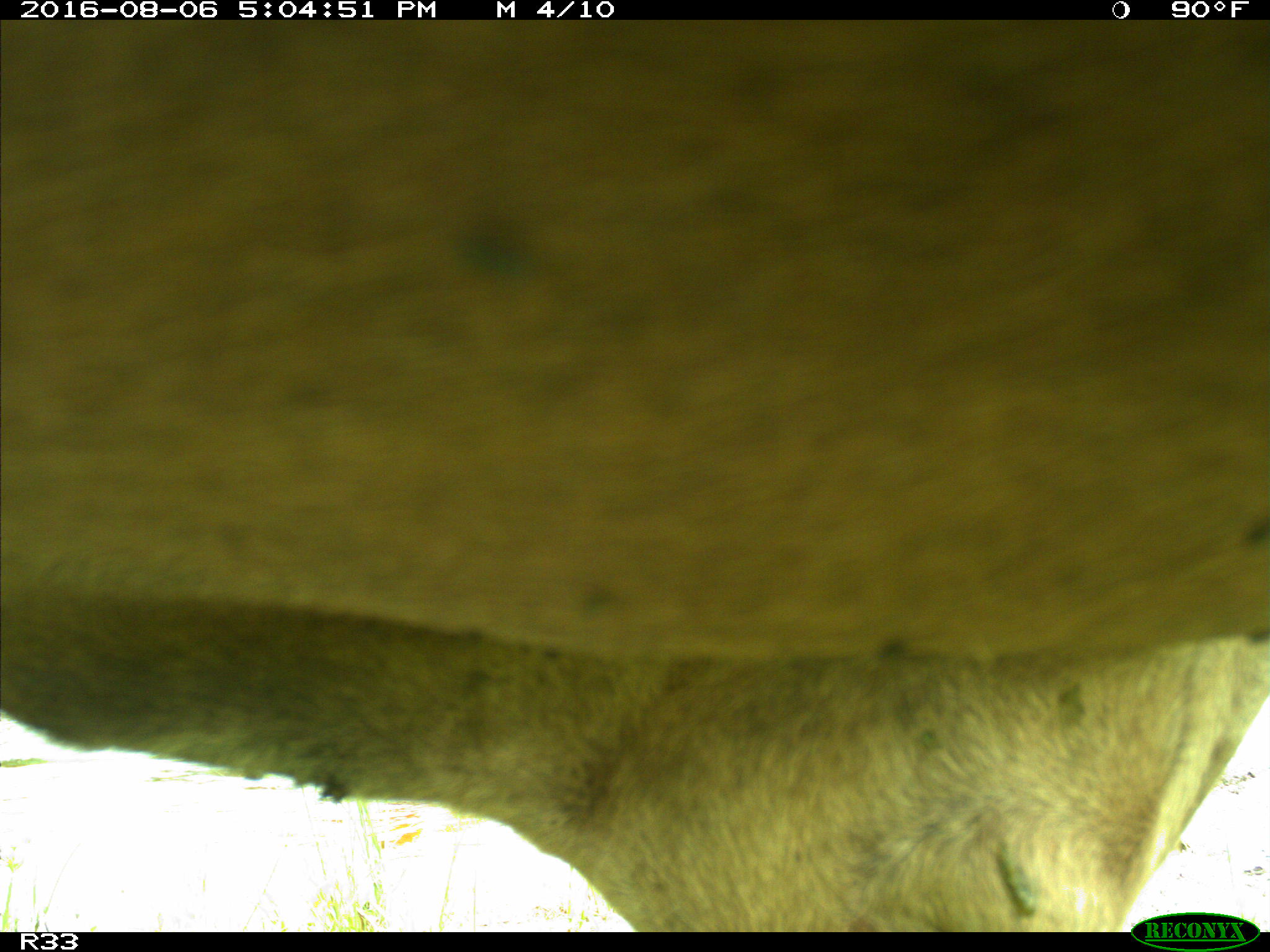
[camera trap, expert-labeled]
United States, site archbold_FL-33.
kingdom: Animalia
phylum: Chordata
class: Mammalia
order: Artiodactyla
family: Bovidae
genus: Bos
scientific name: Bos taurus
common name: domestic cow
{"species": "Bos taurus (domestic cow)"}